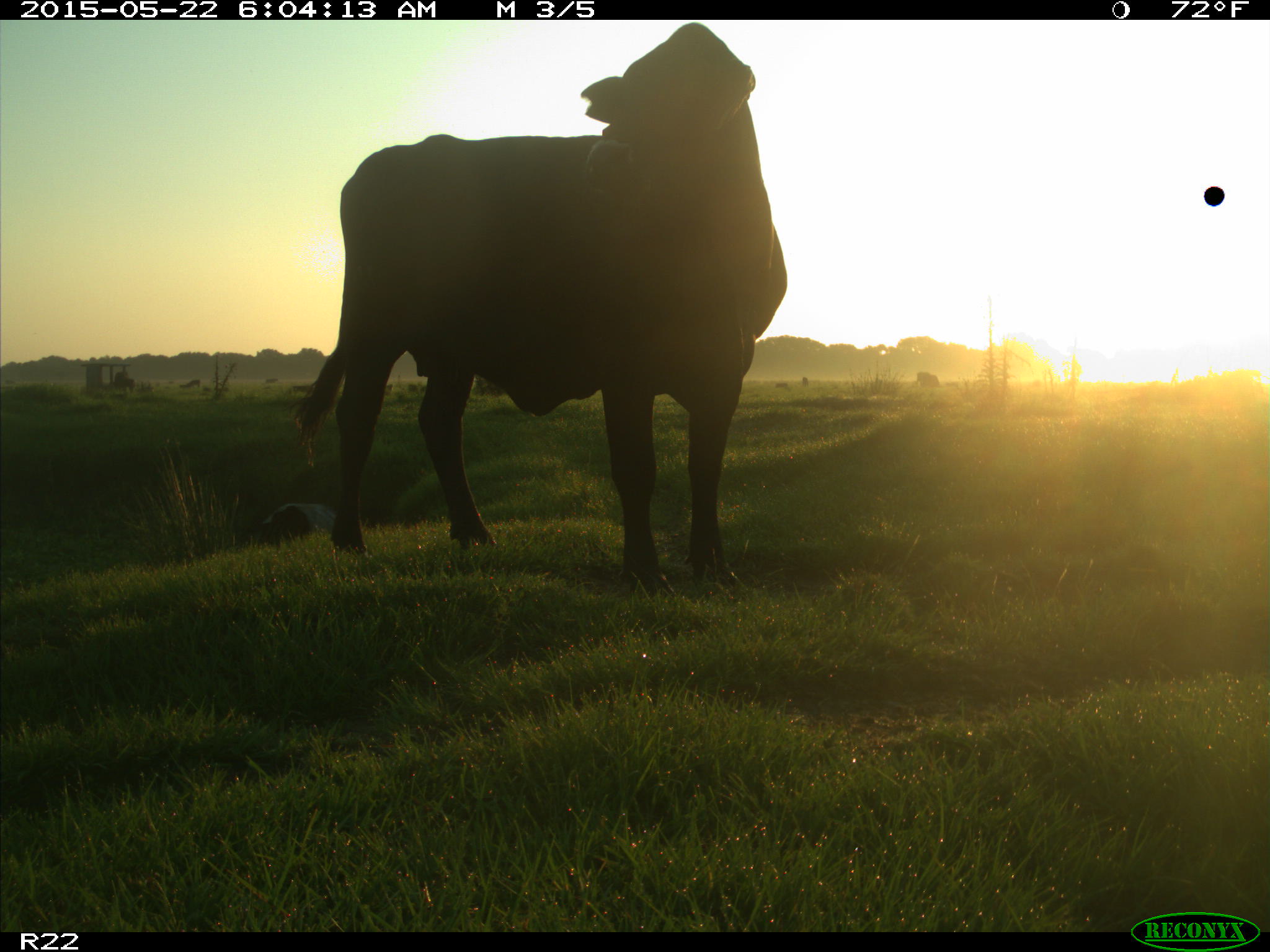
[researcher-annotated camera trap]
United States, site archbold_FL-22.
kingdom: Animalia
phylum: Chordata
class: Mammalia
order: Artiodactyla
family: Bovidae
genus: Bos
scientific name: Bos taurus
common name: domestic cow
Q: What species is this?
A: Bos taurus (domestic cow).